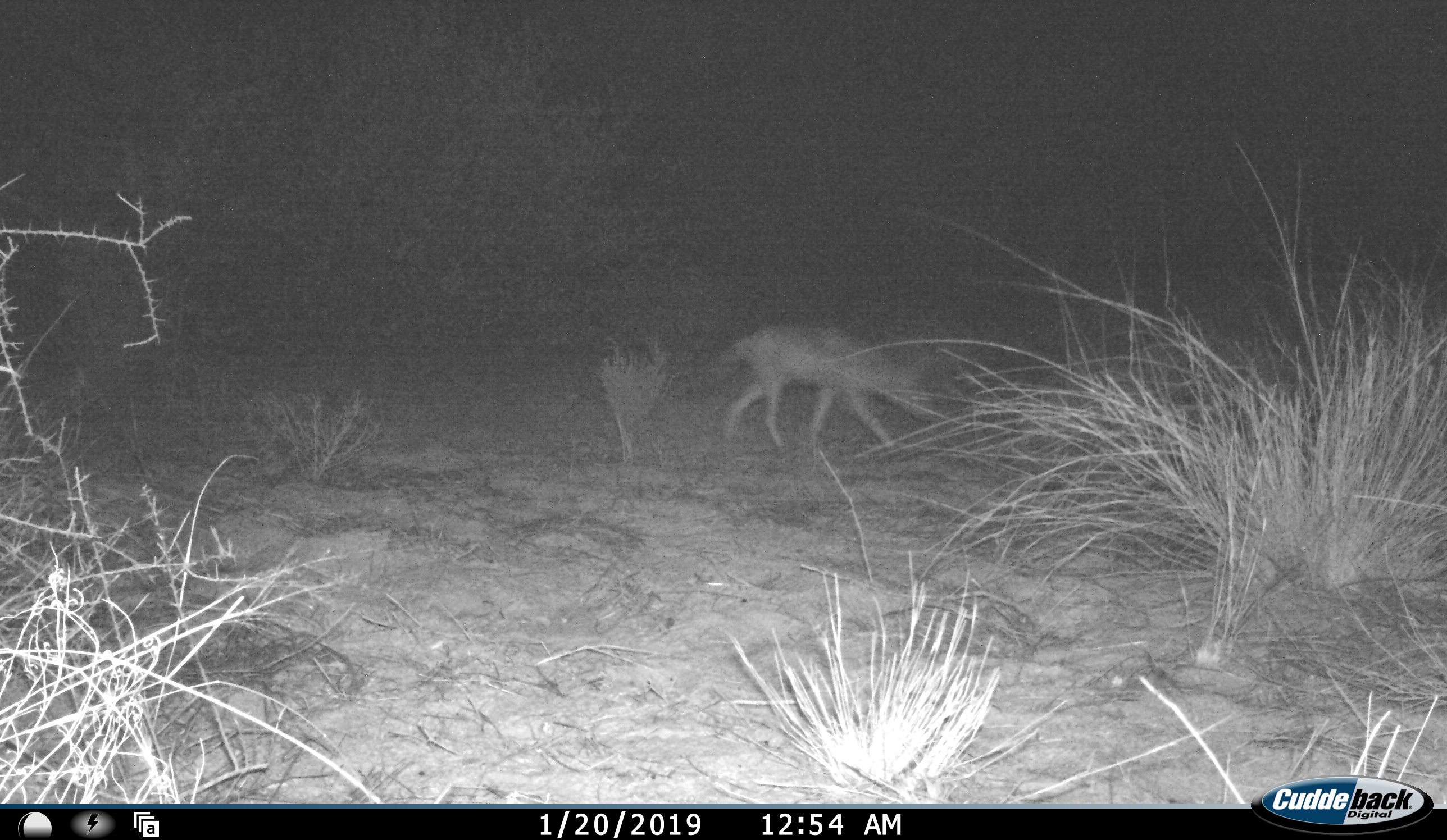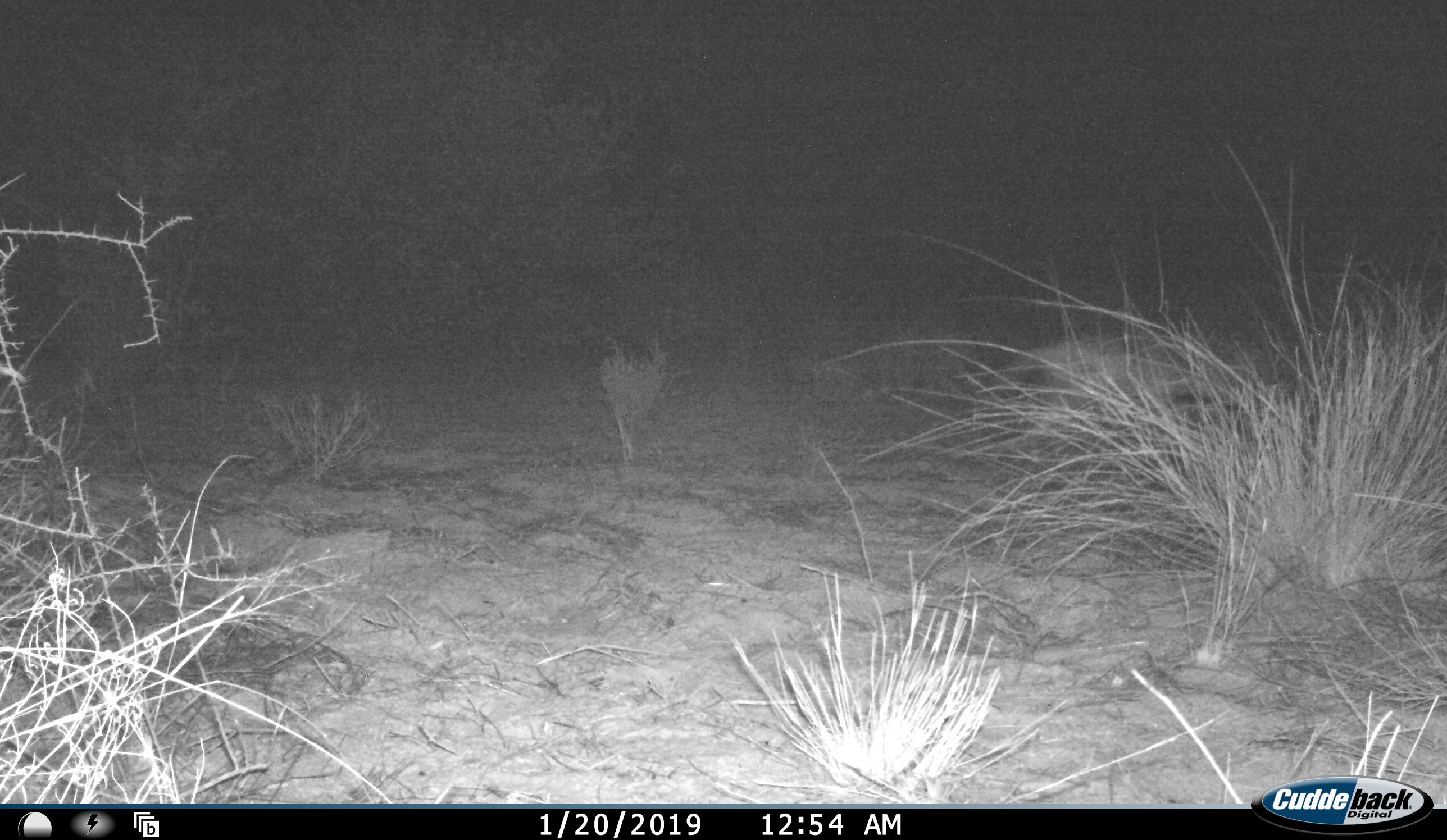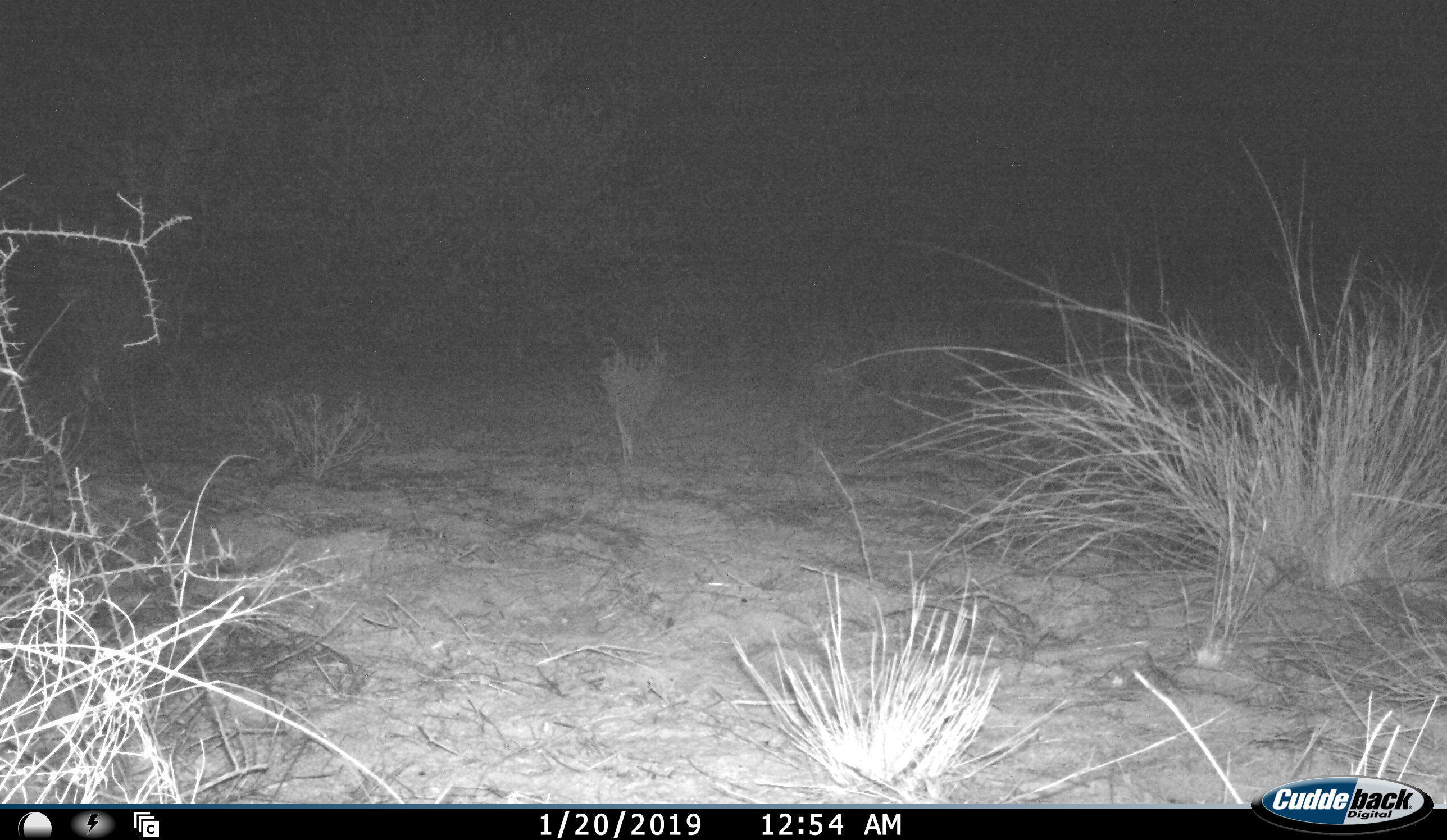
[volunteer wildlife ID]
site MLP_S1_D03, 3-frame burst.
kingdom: Animalia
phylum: Chordata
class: Mammalia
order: Carnivora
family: Canidae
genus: Lupulella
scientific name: Lupulella mesomelas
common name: black-backed jackal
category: jackalblackbacked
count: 1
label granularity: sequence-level